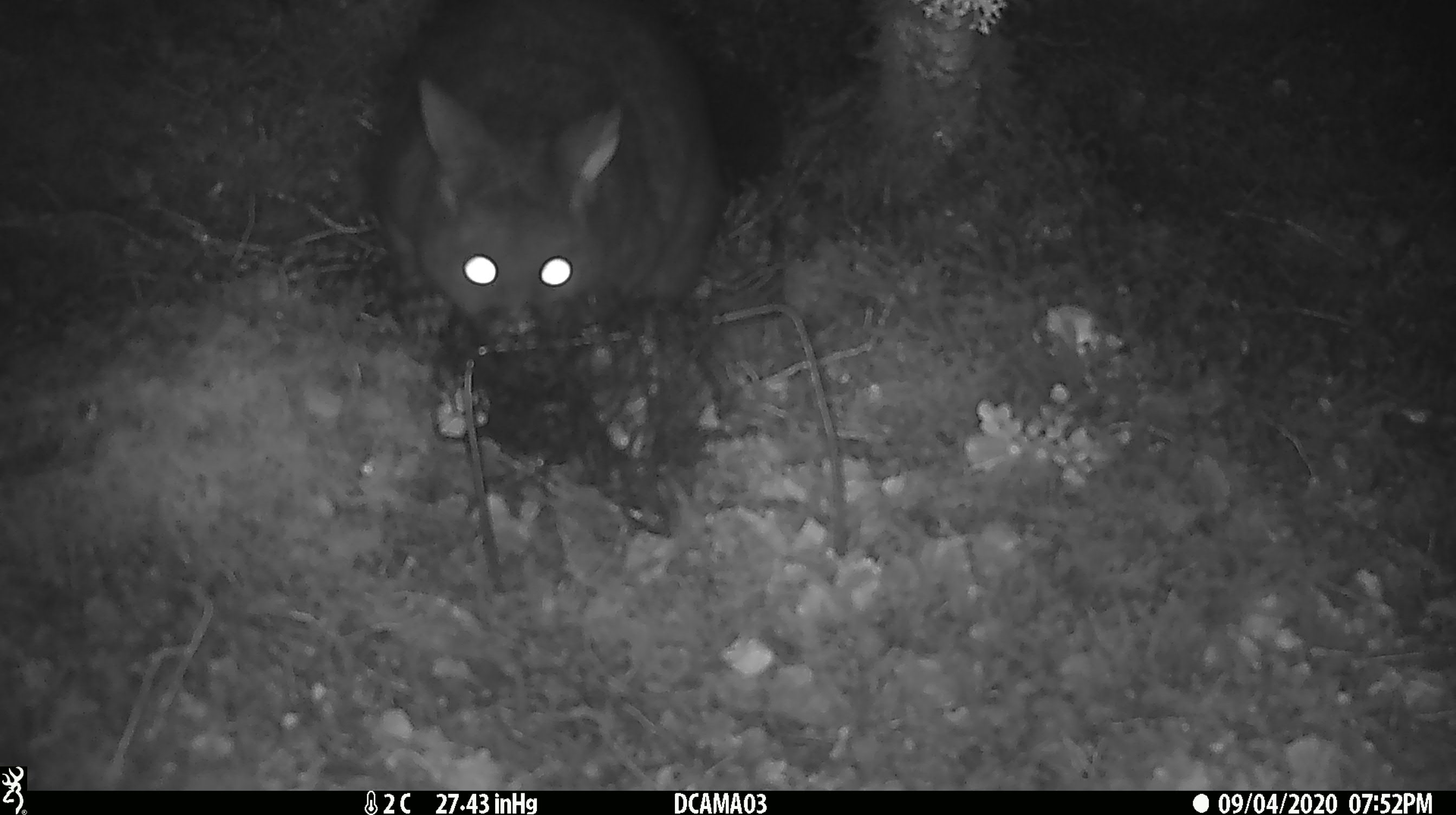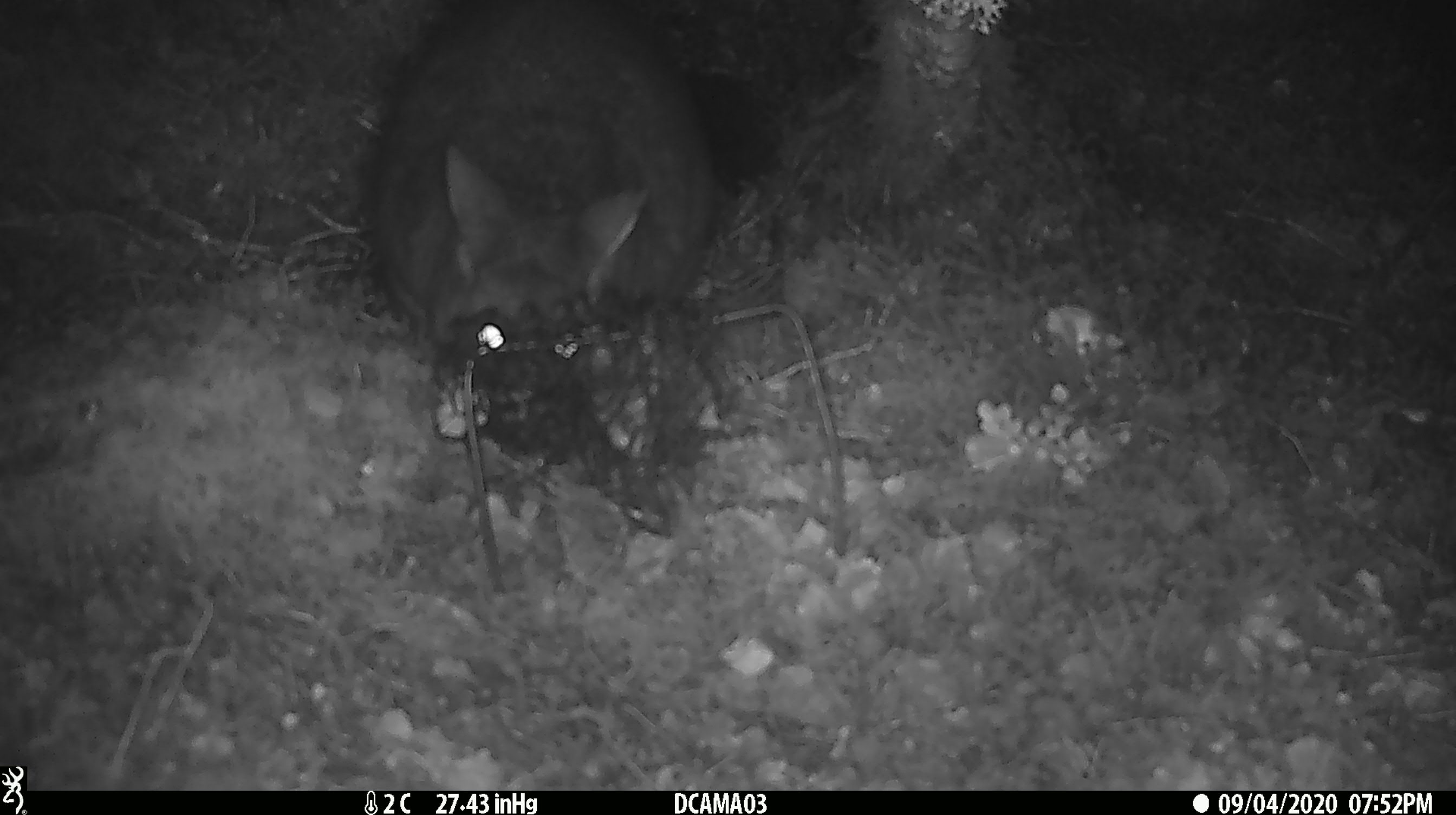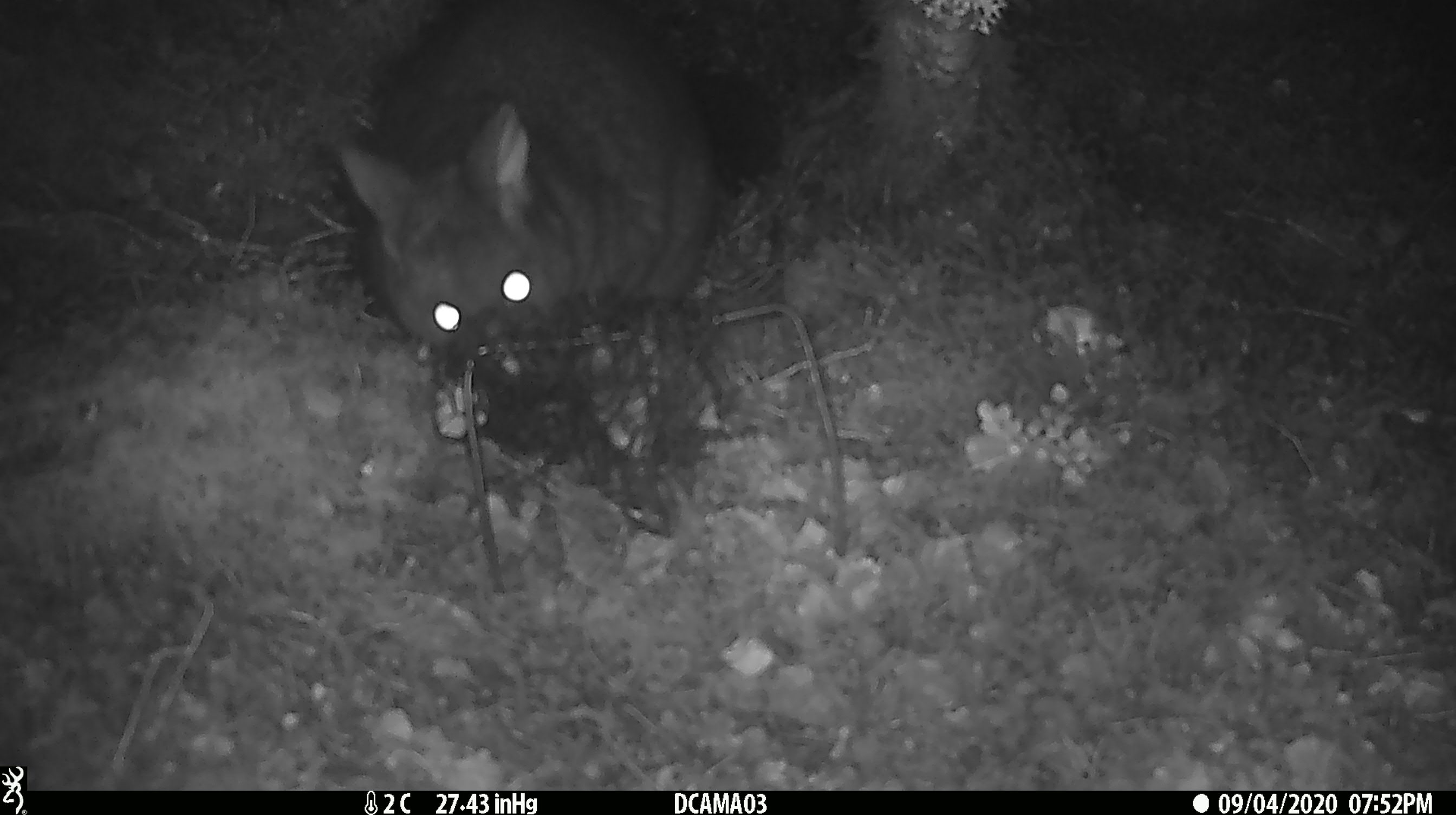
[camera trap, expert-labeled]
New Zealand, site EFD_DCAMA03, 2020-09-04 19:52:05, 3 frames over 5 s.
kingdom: Animalia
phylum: Chordata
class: Mammalia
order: Diprotodontia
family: Phalangeridae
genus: Trichosurus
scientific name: Trichosurus vulpecula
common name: common brushtail possum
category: possum